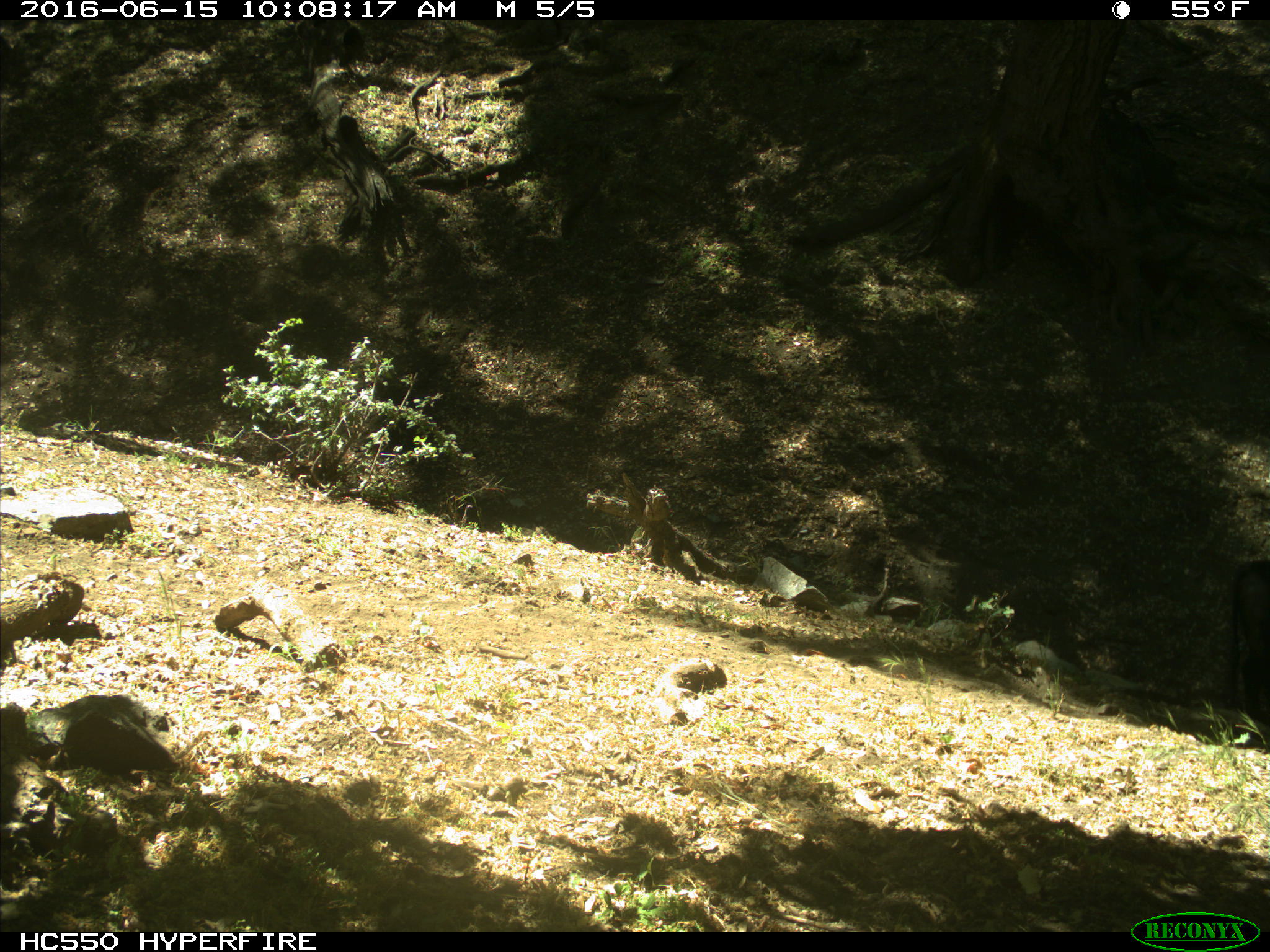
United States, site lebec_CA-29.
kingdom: Animalia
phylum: Chordata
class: Mammalia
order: Artiodactyla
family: Bovidae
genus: Bos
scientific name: Bos taurus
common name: domestic cow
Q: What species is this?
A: Bos taurus (domestic cow).